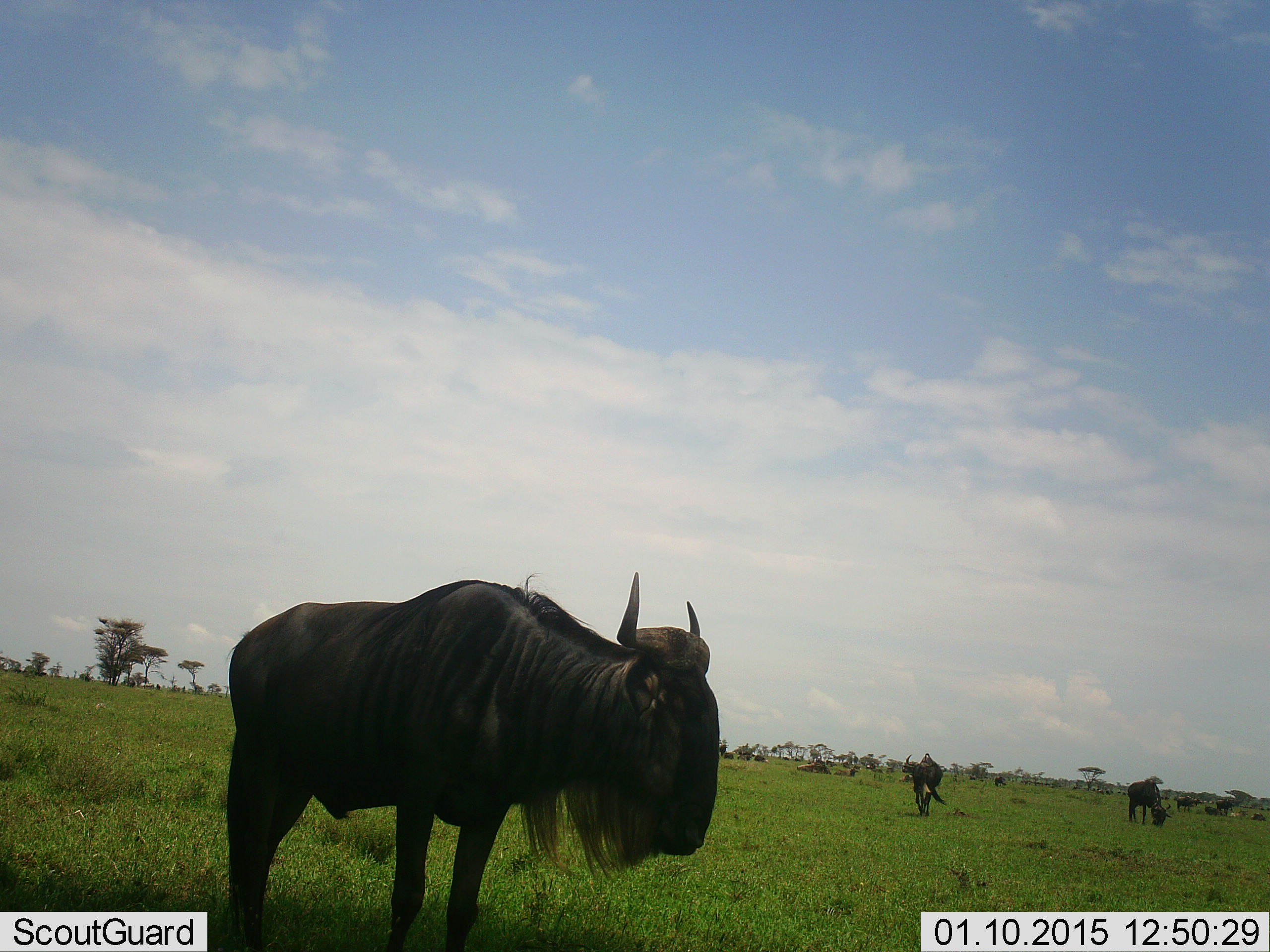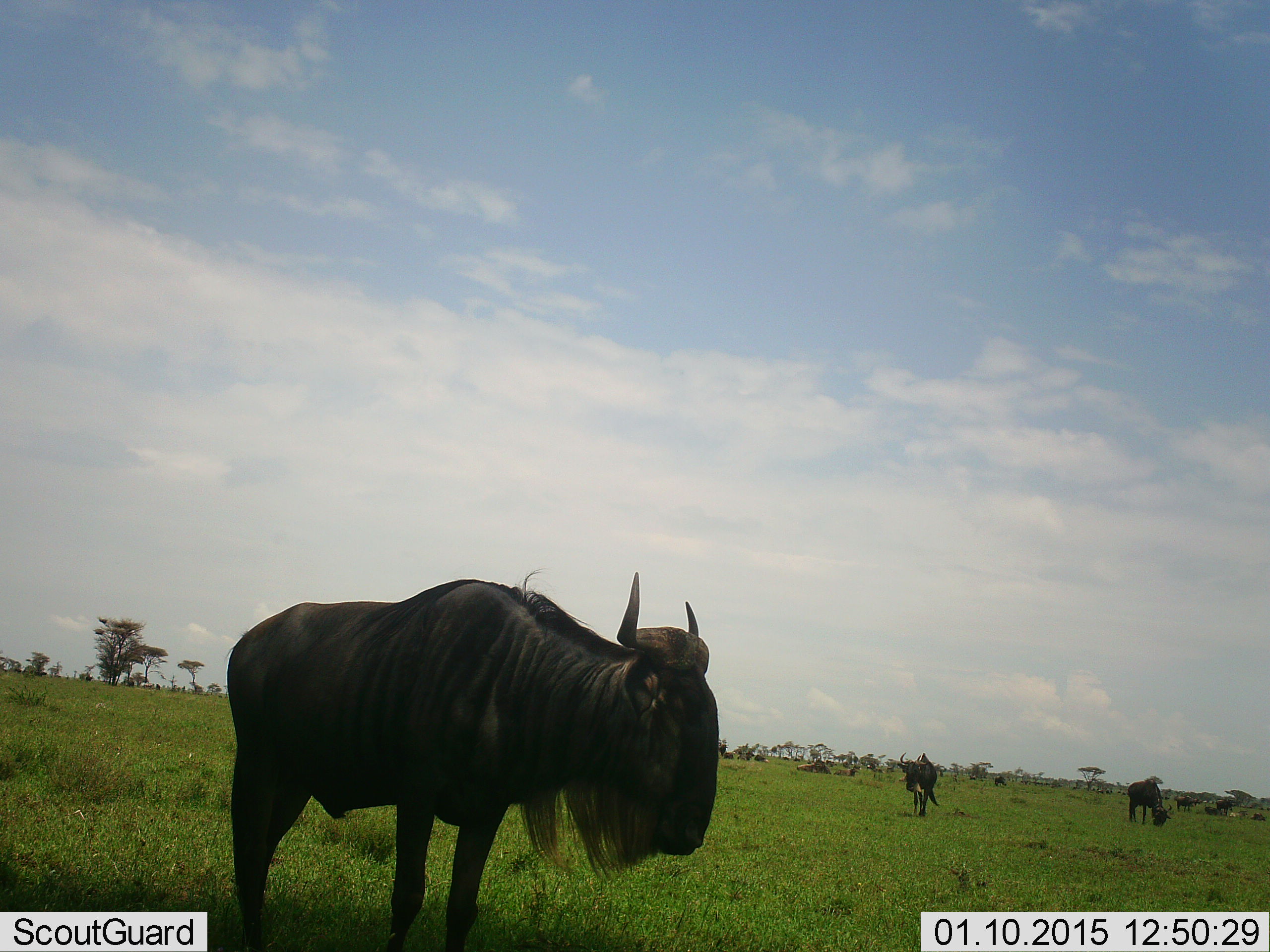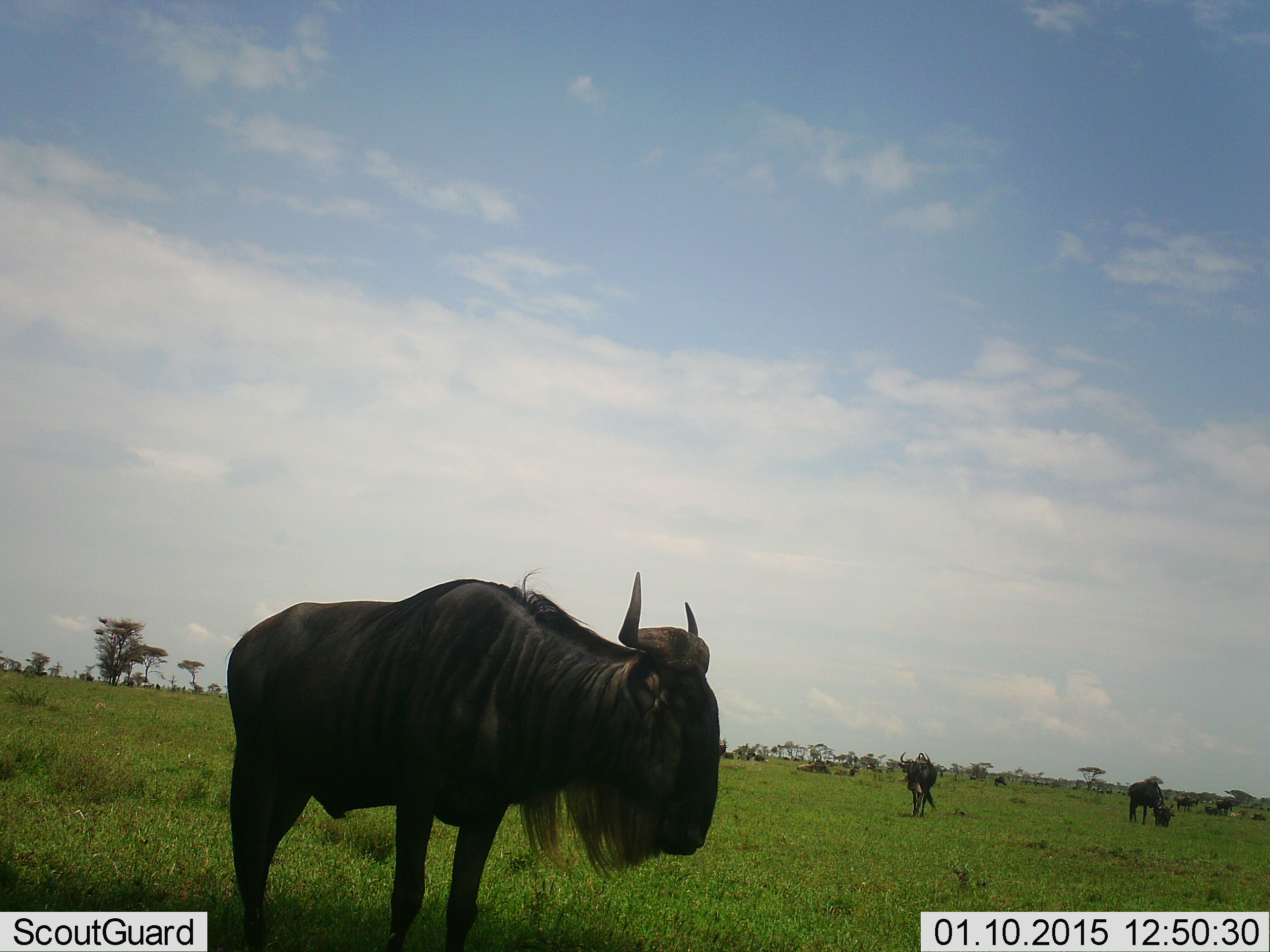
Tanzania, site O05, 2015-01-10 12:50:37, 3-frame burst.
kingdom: Animalia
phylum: Chordata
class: Mammalia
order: Artiodactyla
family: Bovidae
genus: Connochaetes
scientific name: Connochaetes taurinus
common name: blue wildebeest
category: wildebeest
Wildebeest (blue wildebeest) (Connochaetes taurinus), count 7. Behavior (volunteer vote fractions): standing 100%, resting 30%, moving 30%, interacting 0%. Young present (vote fraction): 0%. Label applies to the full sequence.